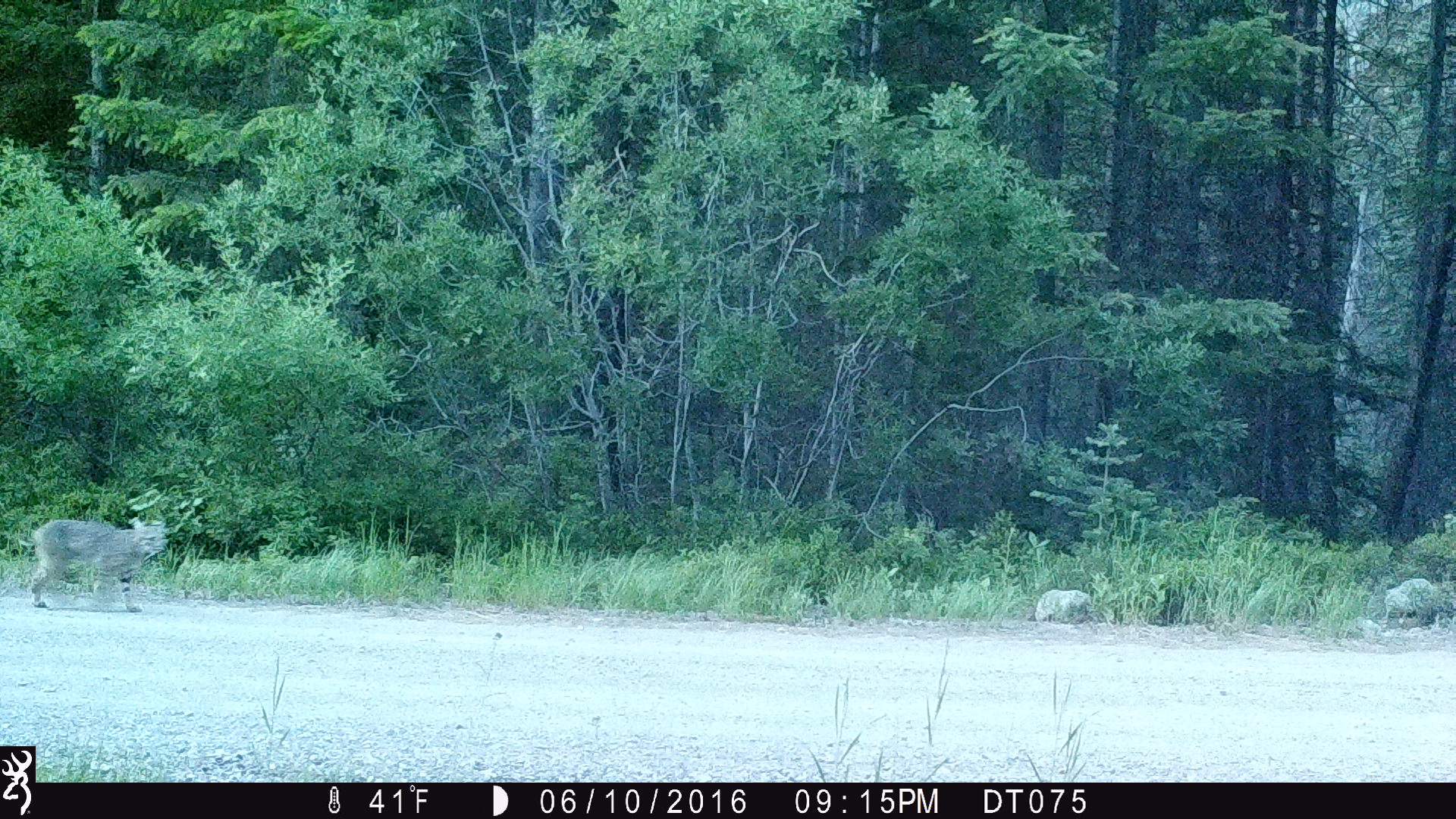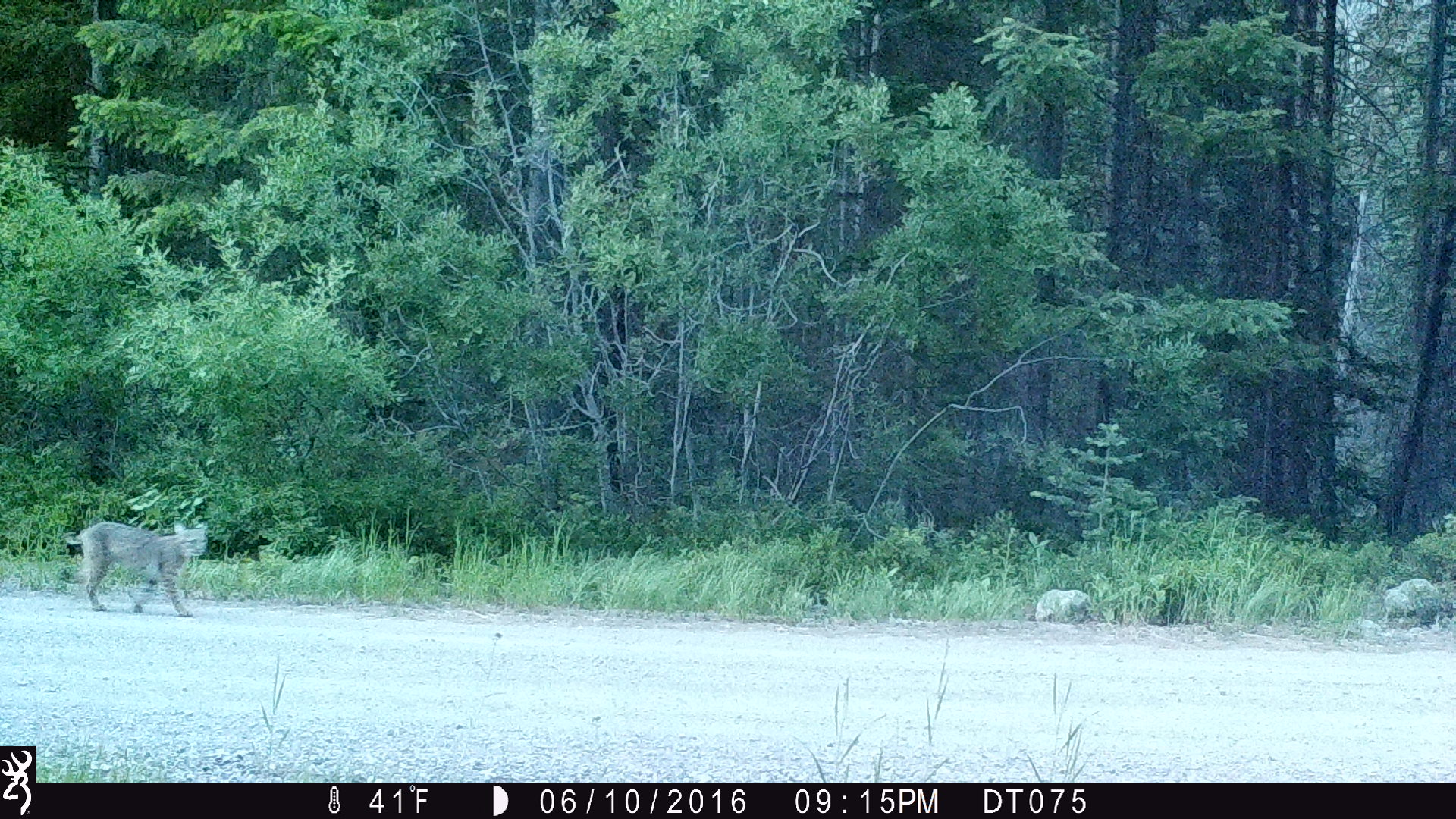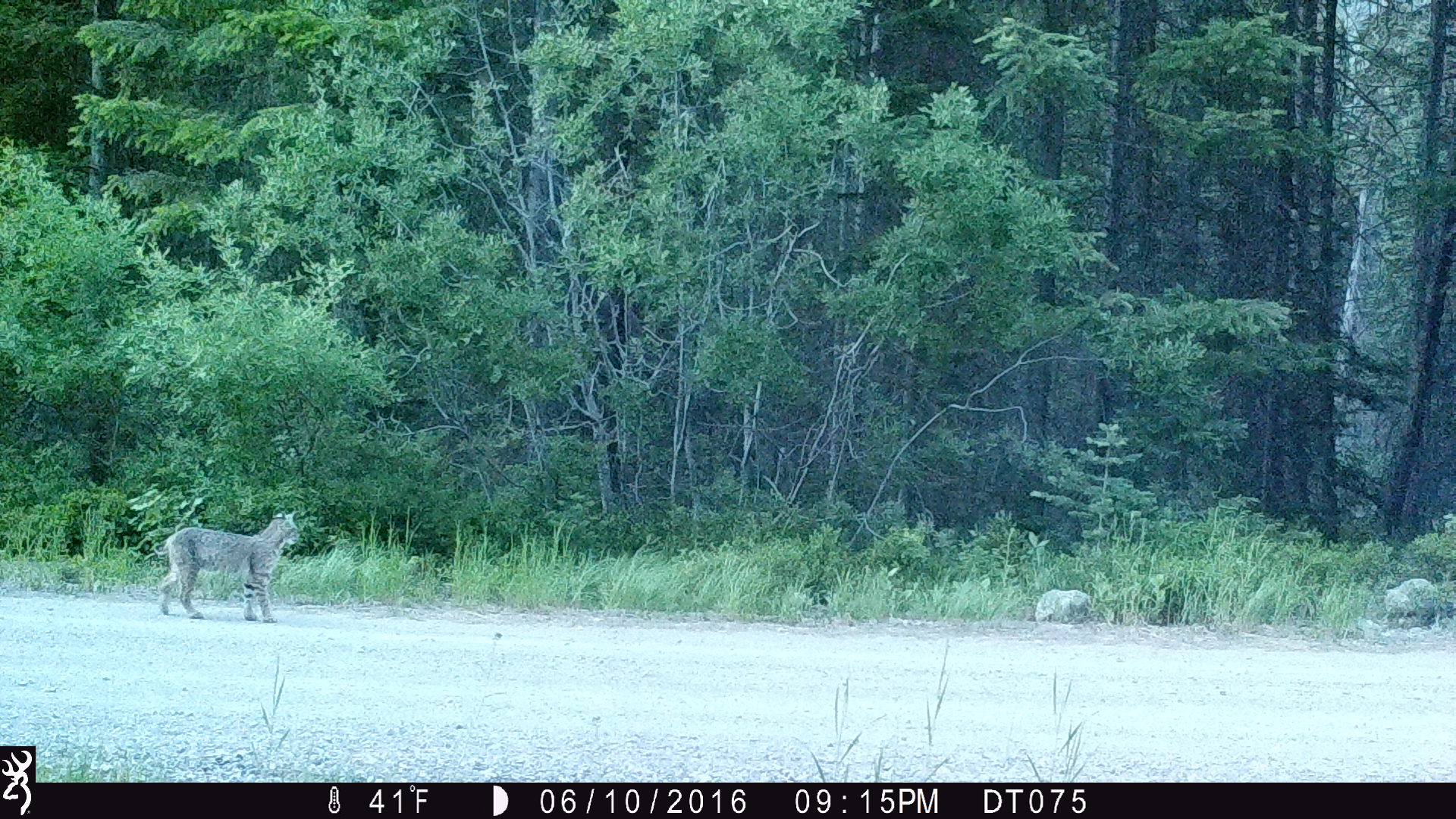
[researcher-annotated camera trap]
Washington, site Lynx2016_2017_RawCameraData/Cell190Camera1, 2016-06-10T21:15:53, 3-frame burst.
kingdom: Animalia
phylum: Chordata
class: Mammalia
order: Carnivora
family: Felidae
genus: Lynx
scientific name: Lynx rufus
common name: bobcat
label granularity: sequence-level